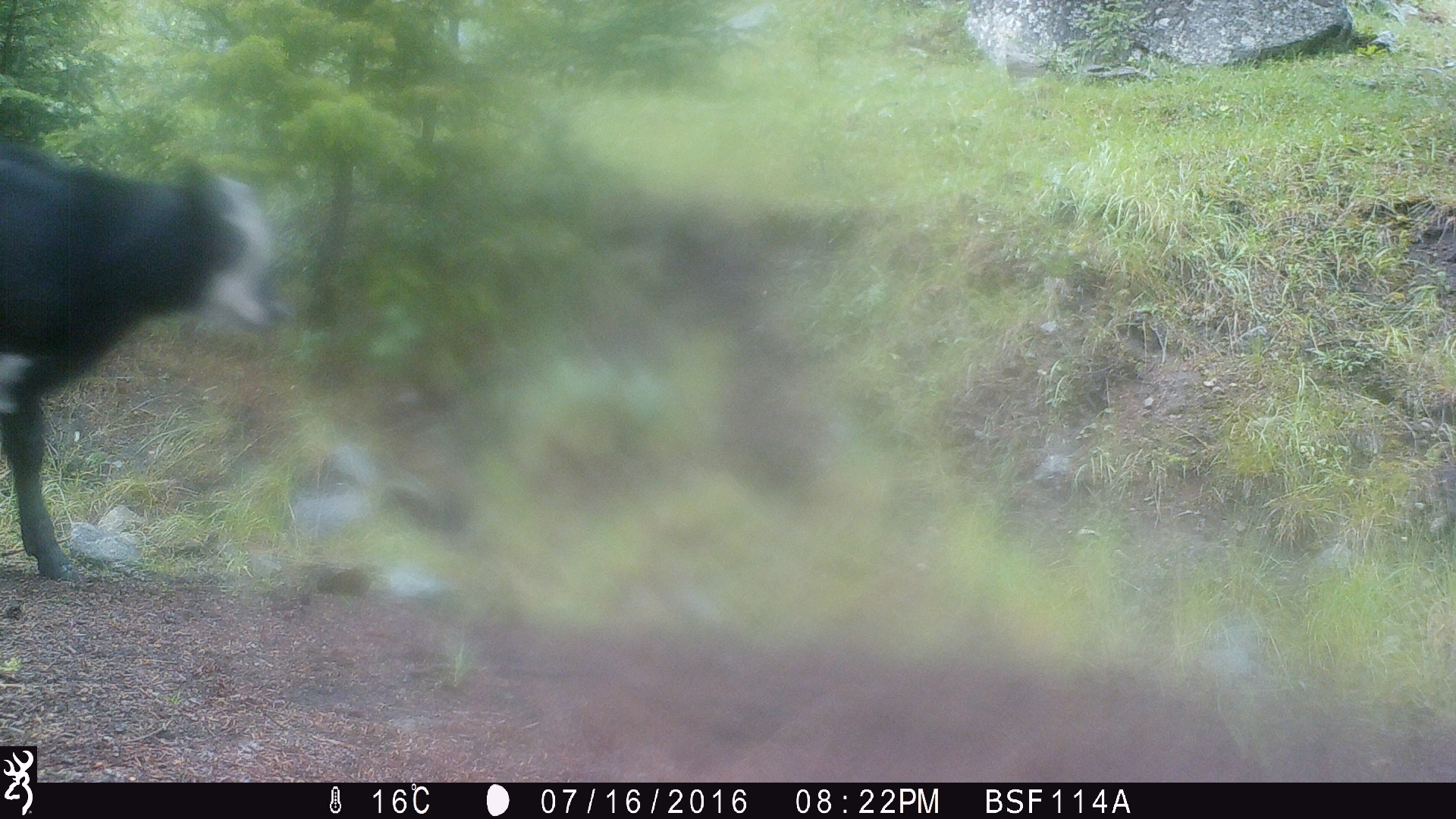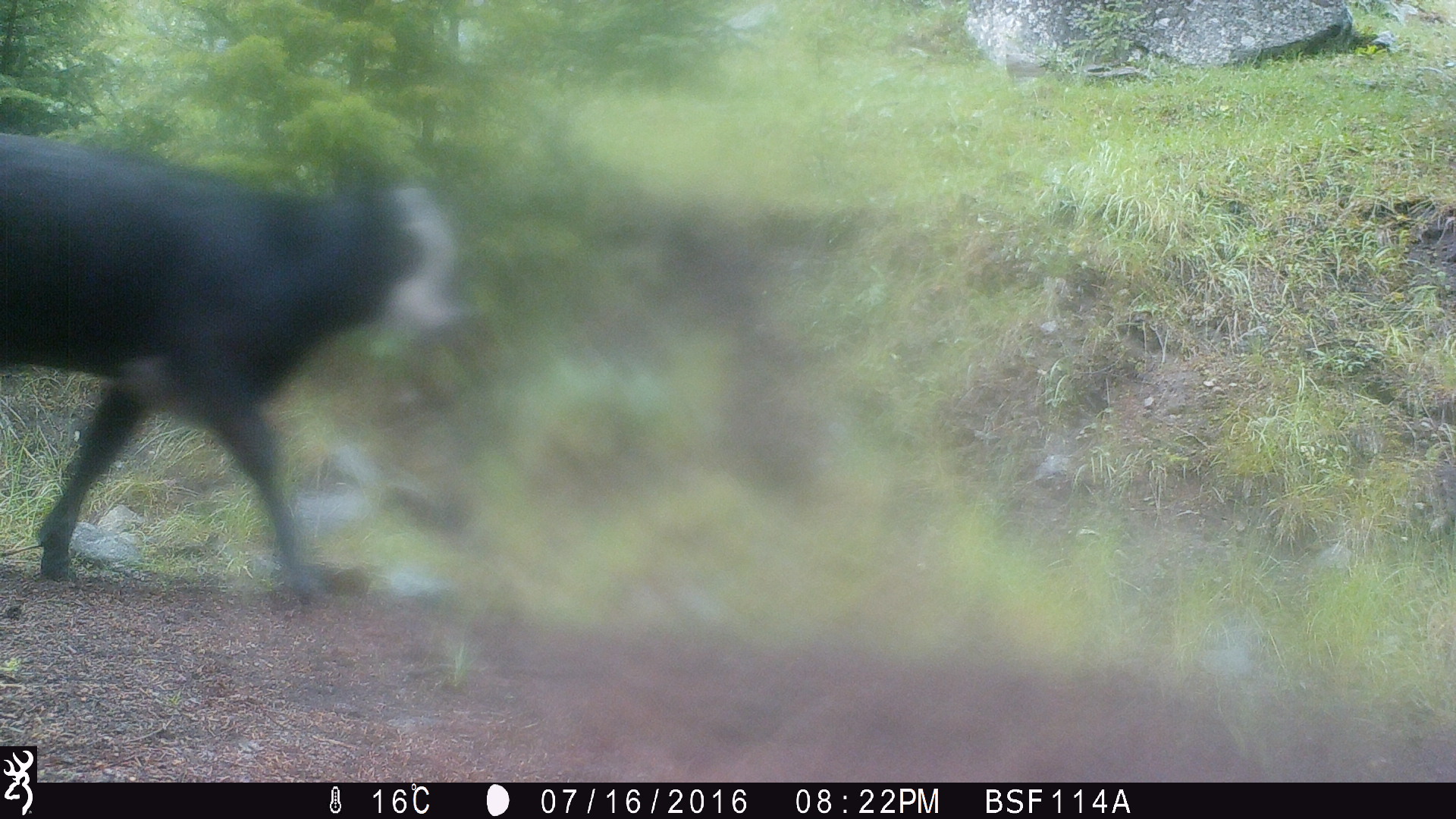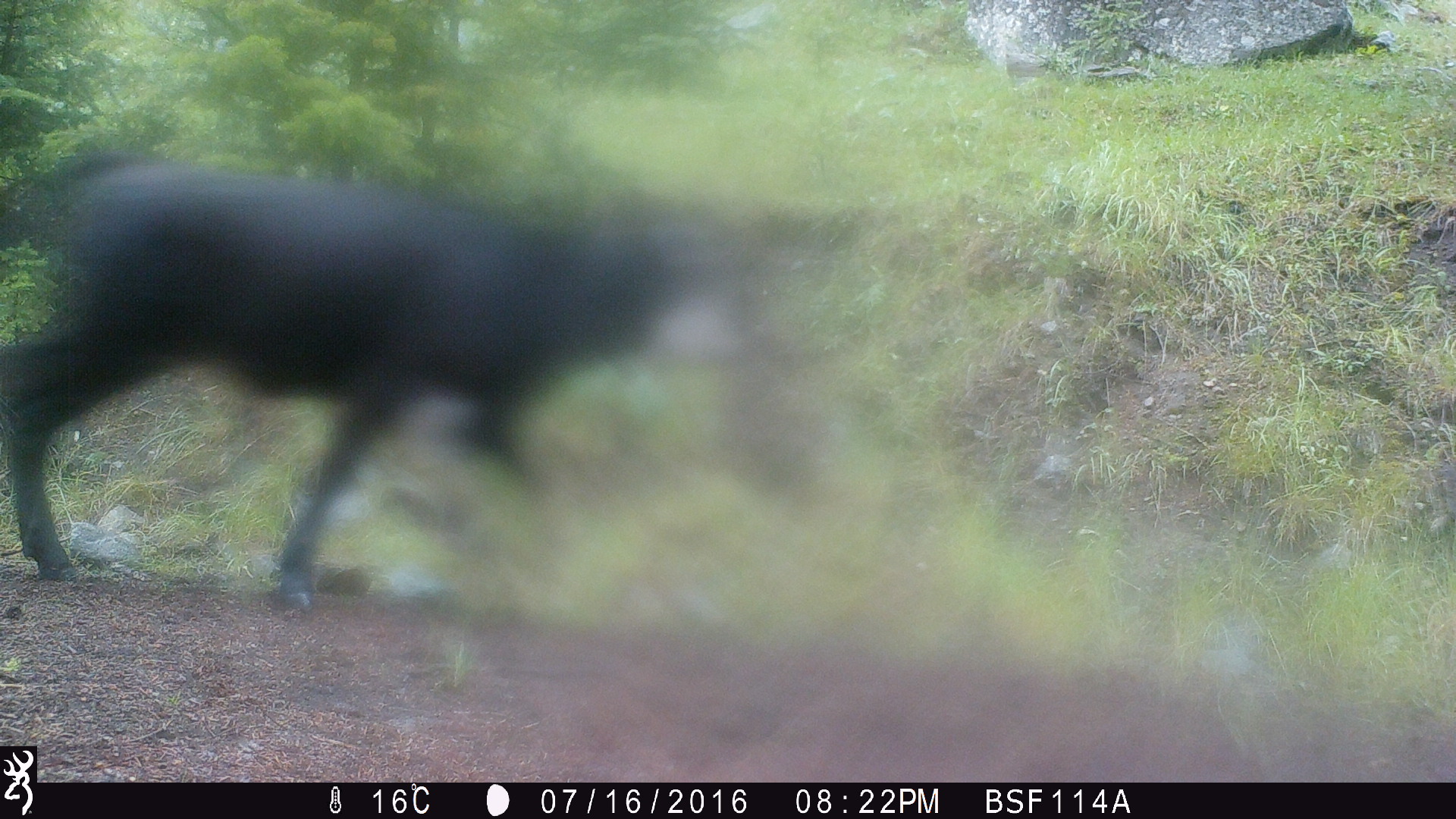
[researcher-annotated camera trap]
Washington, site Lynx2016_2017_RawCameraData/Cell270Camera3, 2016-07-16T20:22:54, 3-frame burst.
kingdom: Animalia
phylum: Chordata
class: Mammalia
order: Artiodactyla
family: Bovidae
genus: Bos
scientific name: Bos taurus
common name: domestic cattle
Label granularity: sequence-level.